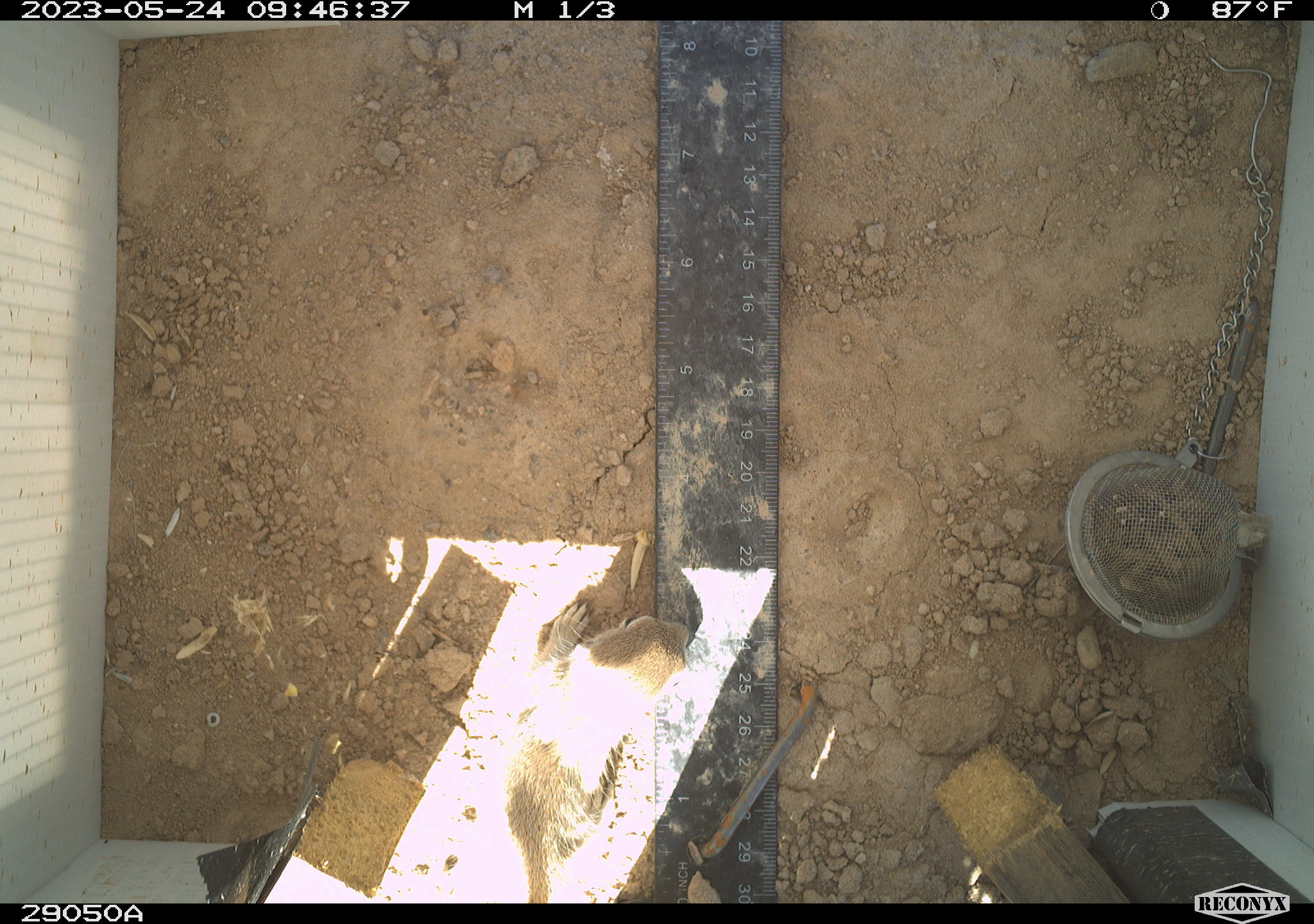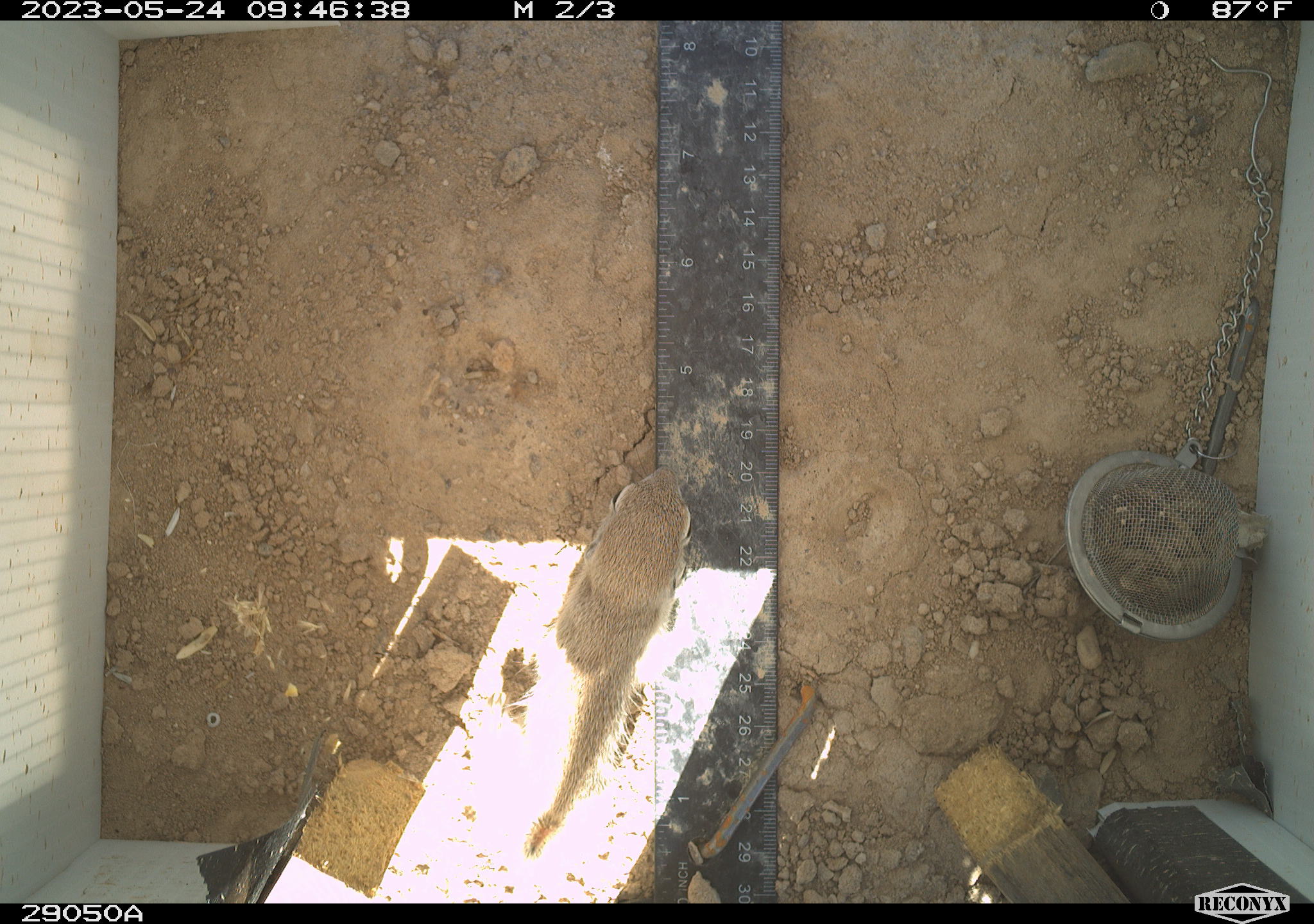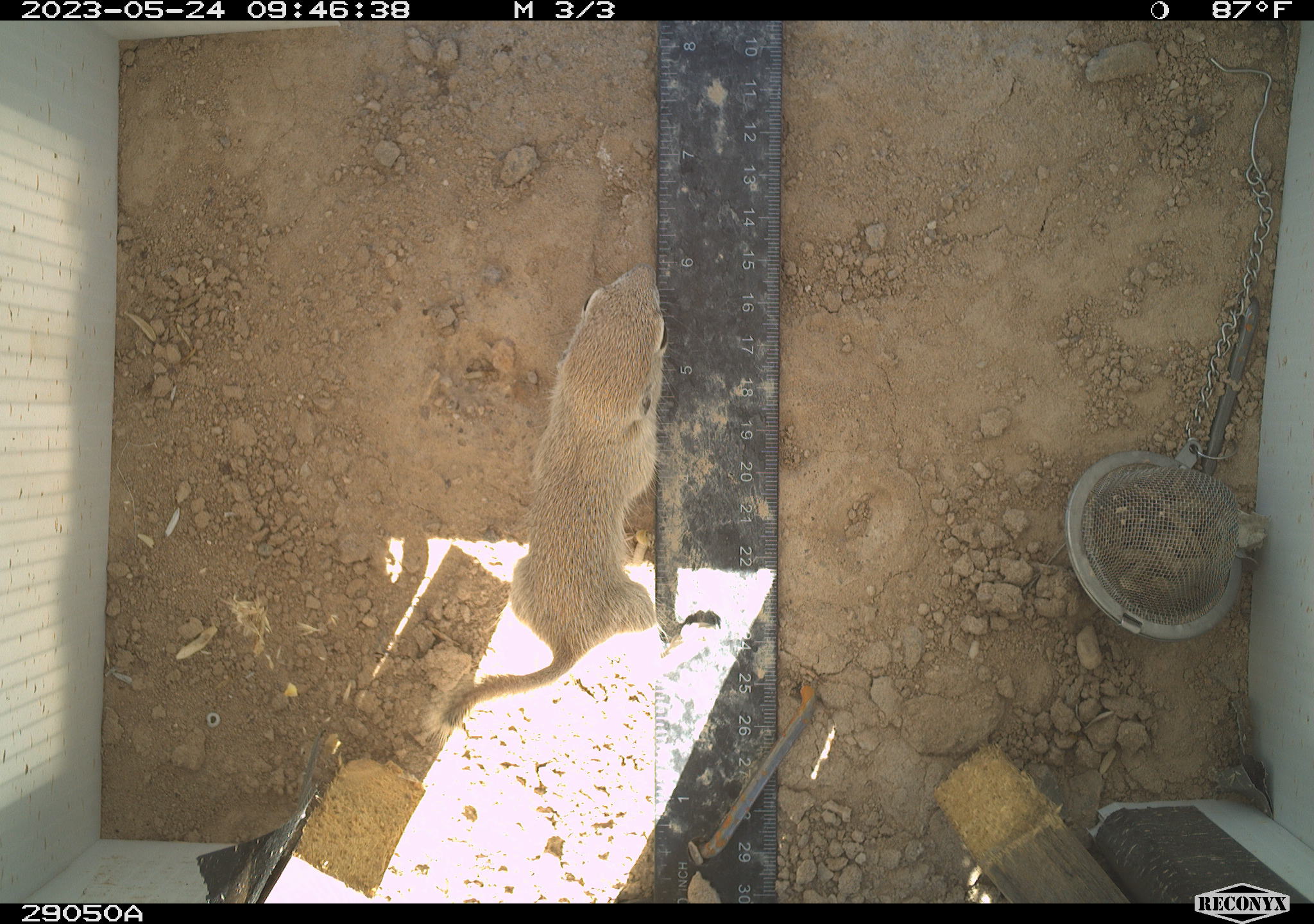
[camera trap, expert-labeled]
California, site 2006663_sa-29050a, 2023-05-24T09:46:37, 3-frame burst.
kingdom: Animalia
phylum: Chordata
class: Mammalia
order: Rodentia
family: Sciuridae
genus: Xerospermophilus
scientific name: Xerospermophilus tereticaudus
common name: round-tailed ground squirrel